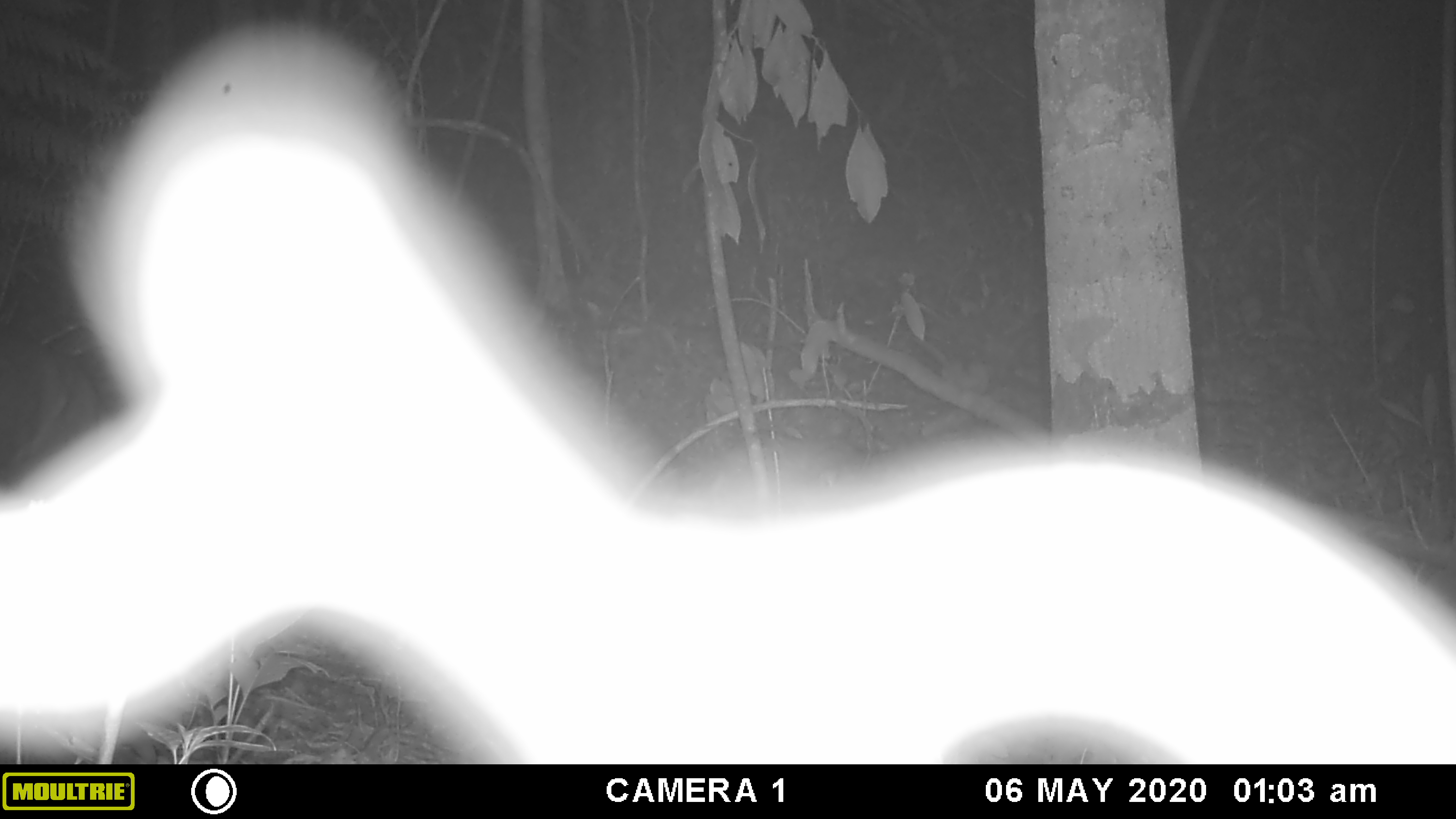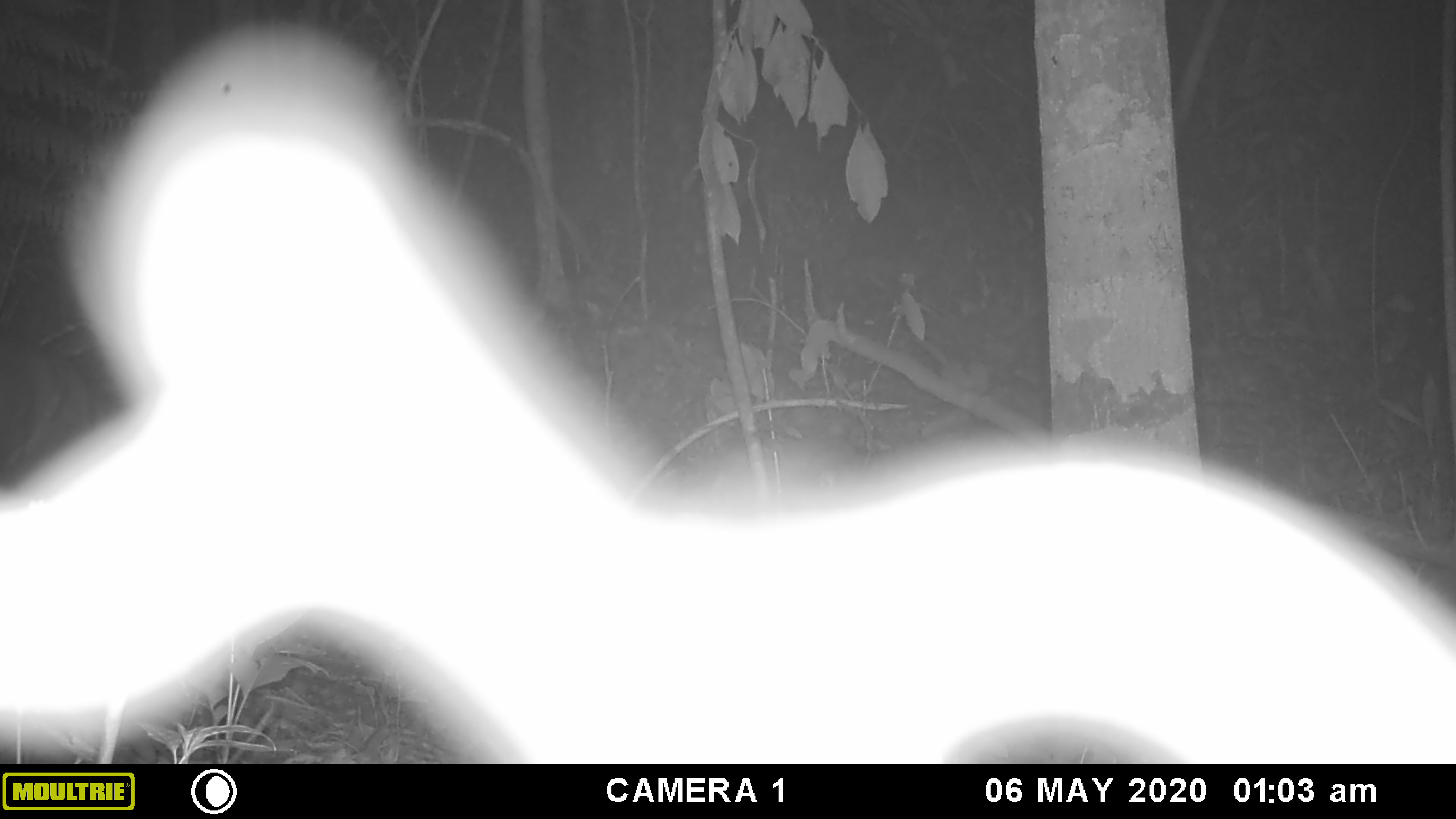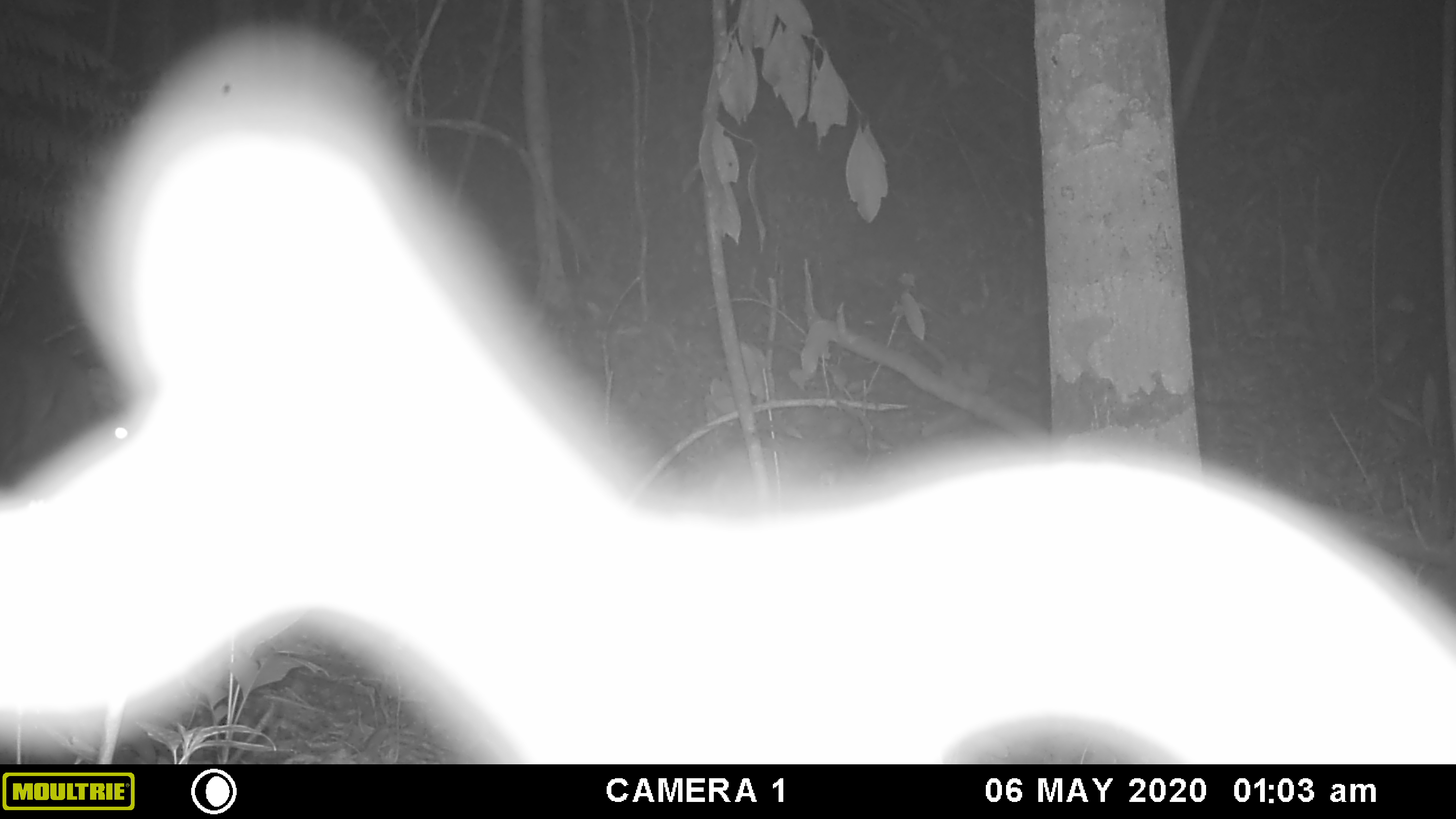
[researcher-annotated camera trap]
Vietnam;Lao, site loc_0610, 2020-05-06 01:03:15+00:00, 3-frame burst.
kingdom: Animalia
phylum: Chordata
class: Mammalia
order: Artiodactyla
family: Cervidae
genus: Muntiacus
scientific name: Muntiacus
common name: muntjacs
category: unidentified muntjac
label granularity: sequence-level